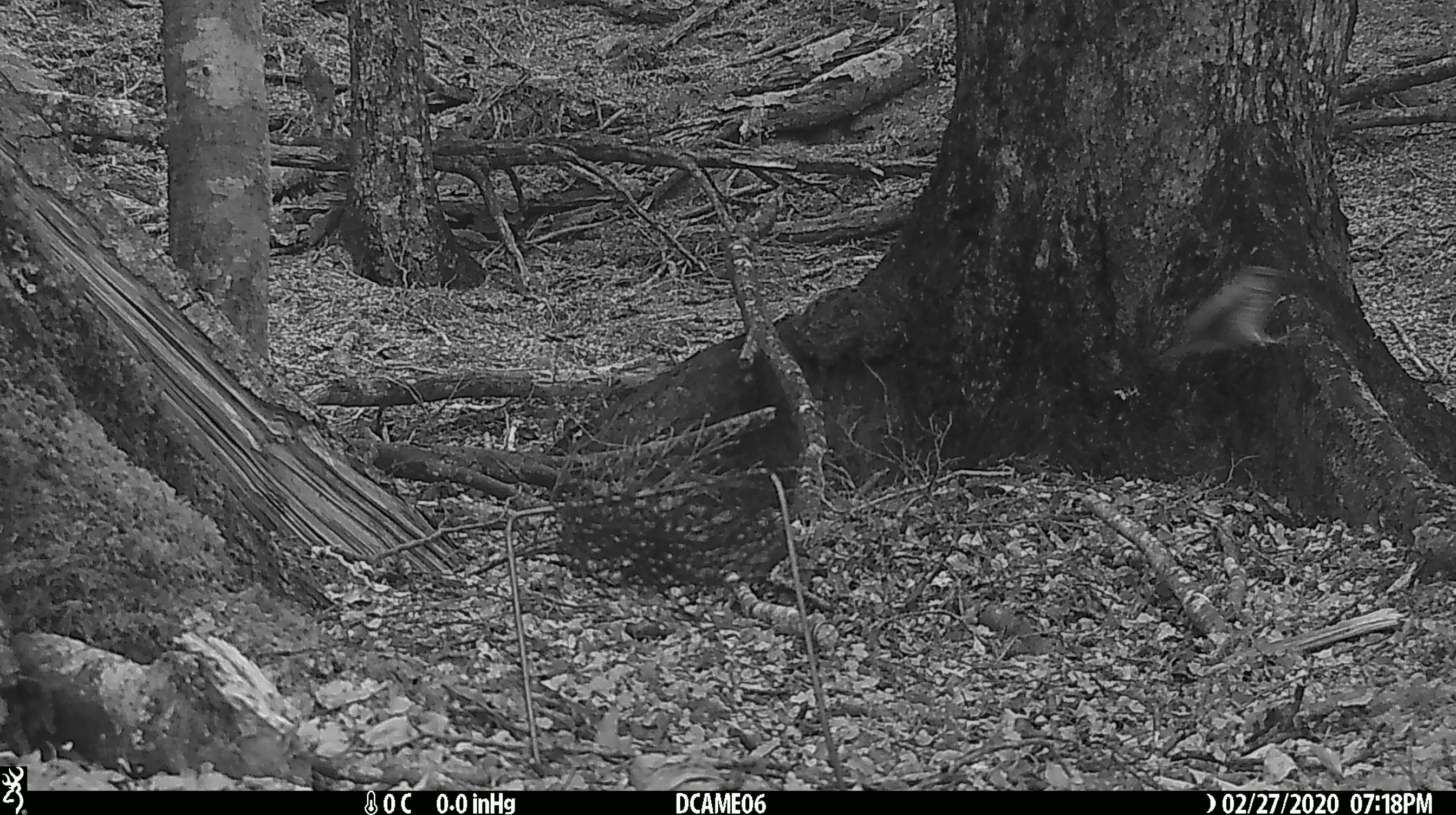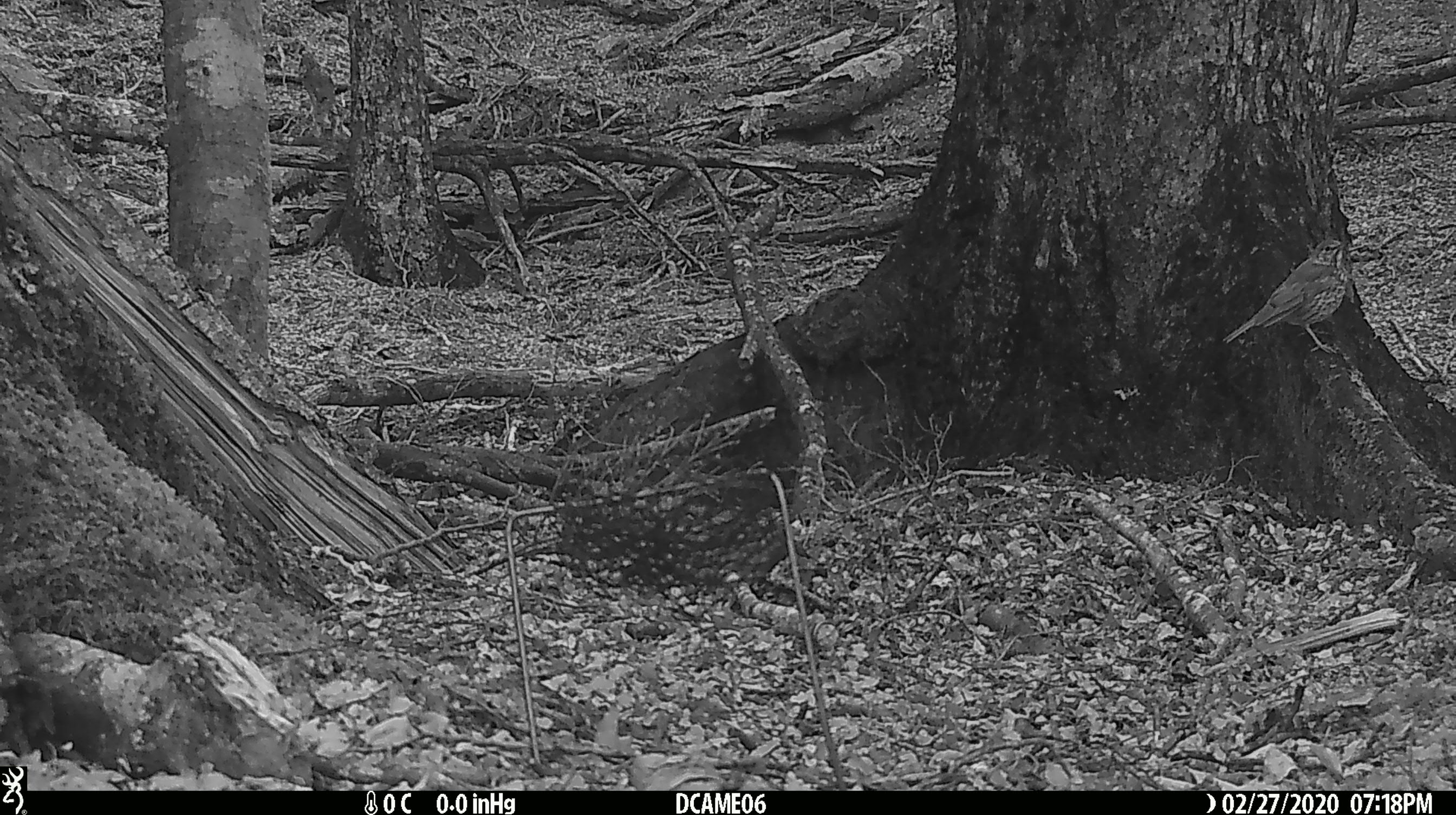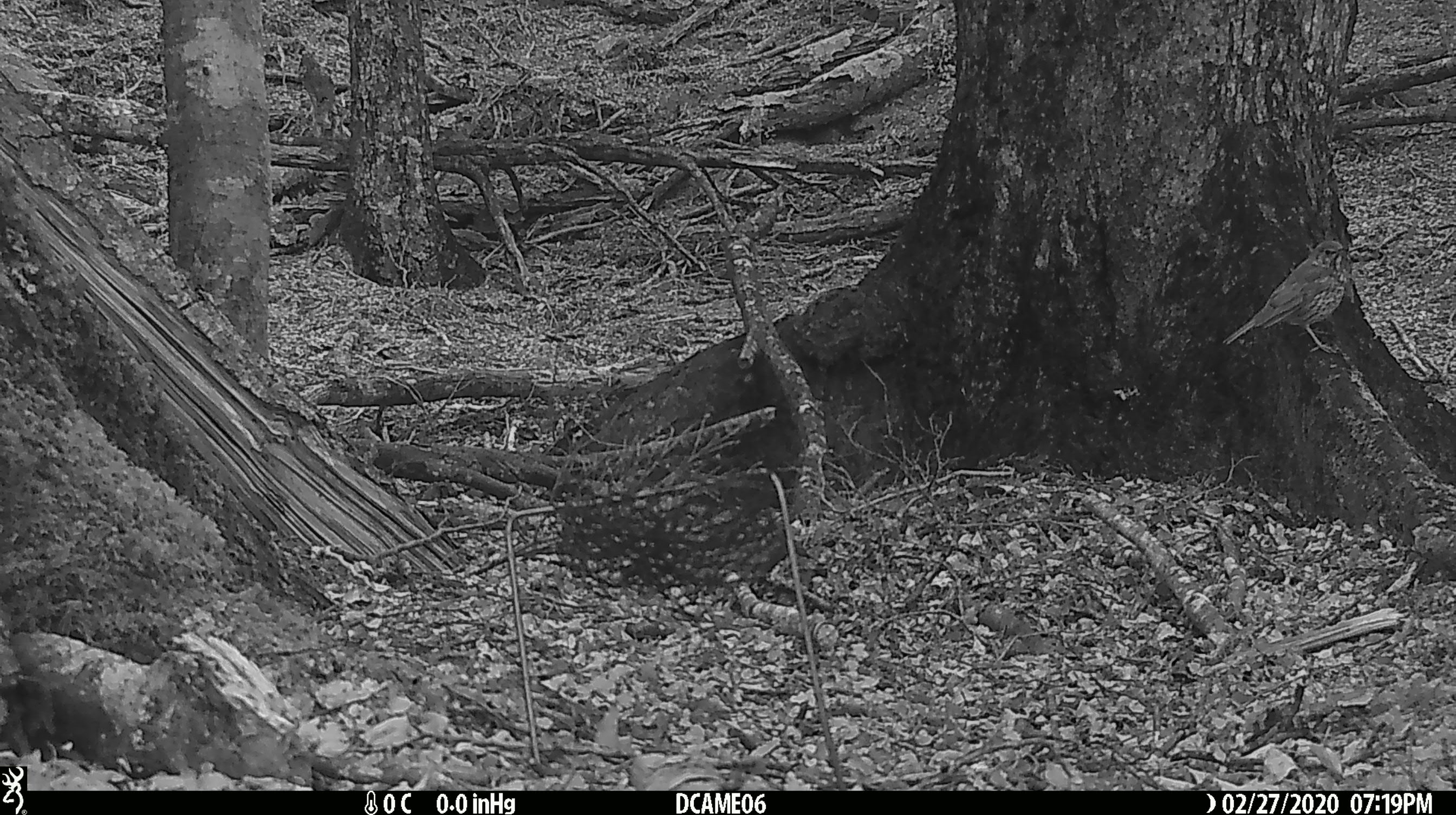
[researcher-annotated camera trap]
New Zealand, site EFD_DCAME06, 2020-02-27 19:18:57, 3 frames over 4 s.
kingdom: Animalia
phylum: Chordata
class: Aves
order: Passeriformes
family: Turdidae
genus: Turdus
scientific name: Turdus philomelos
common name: song thrush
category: thrush